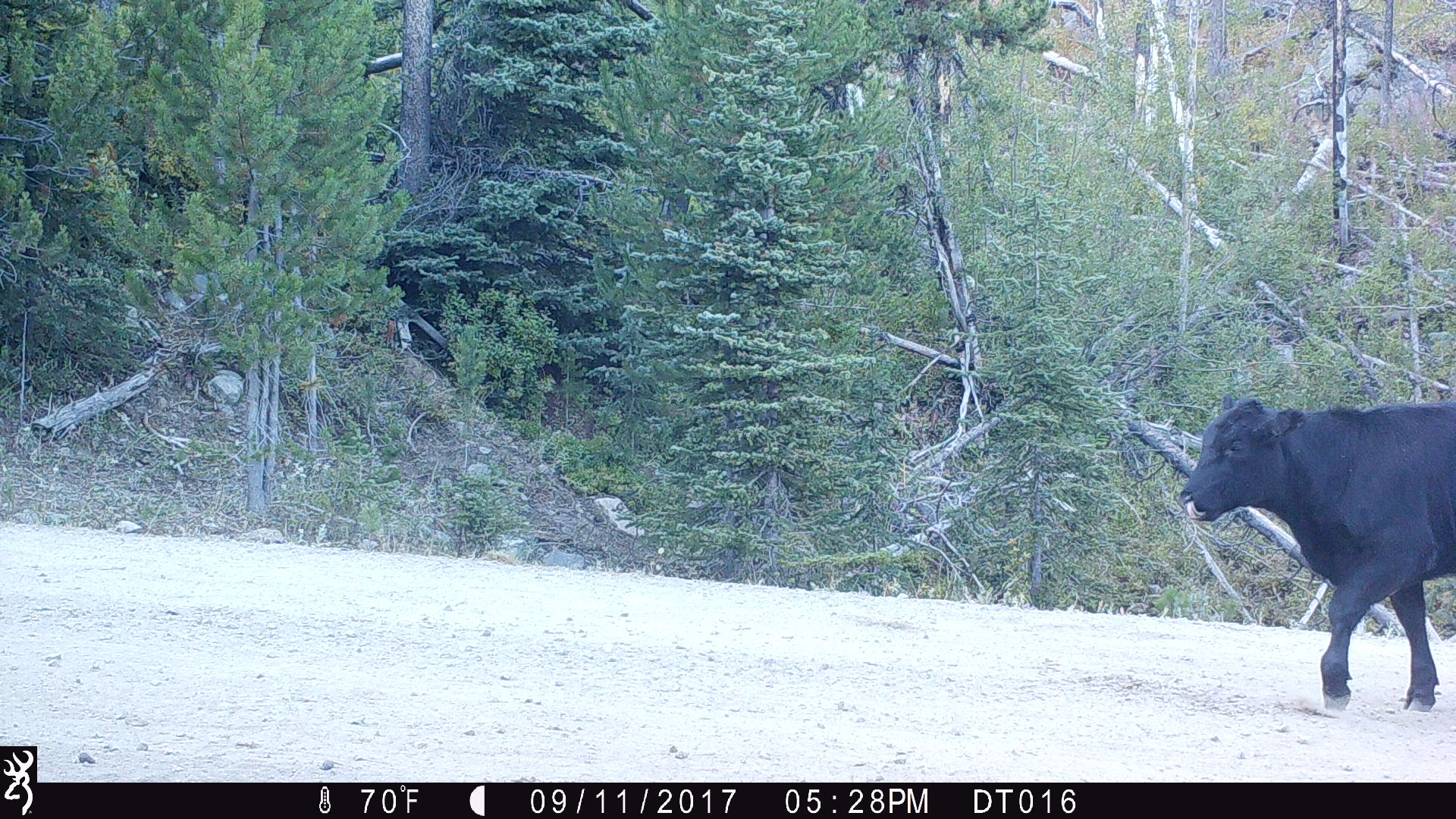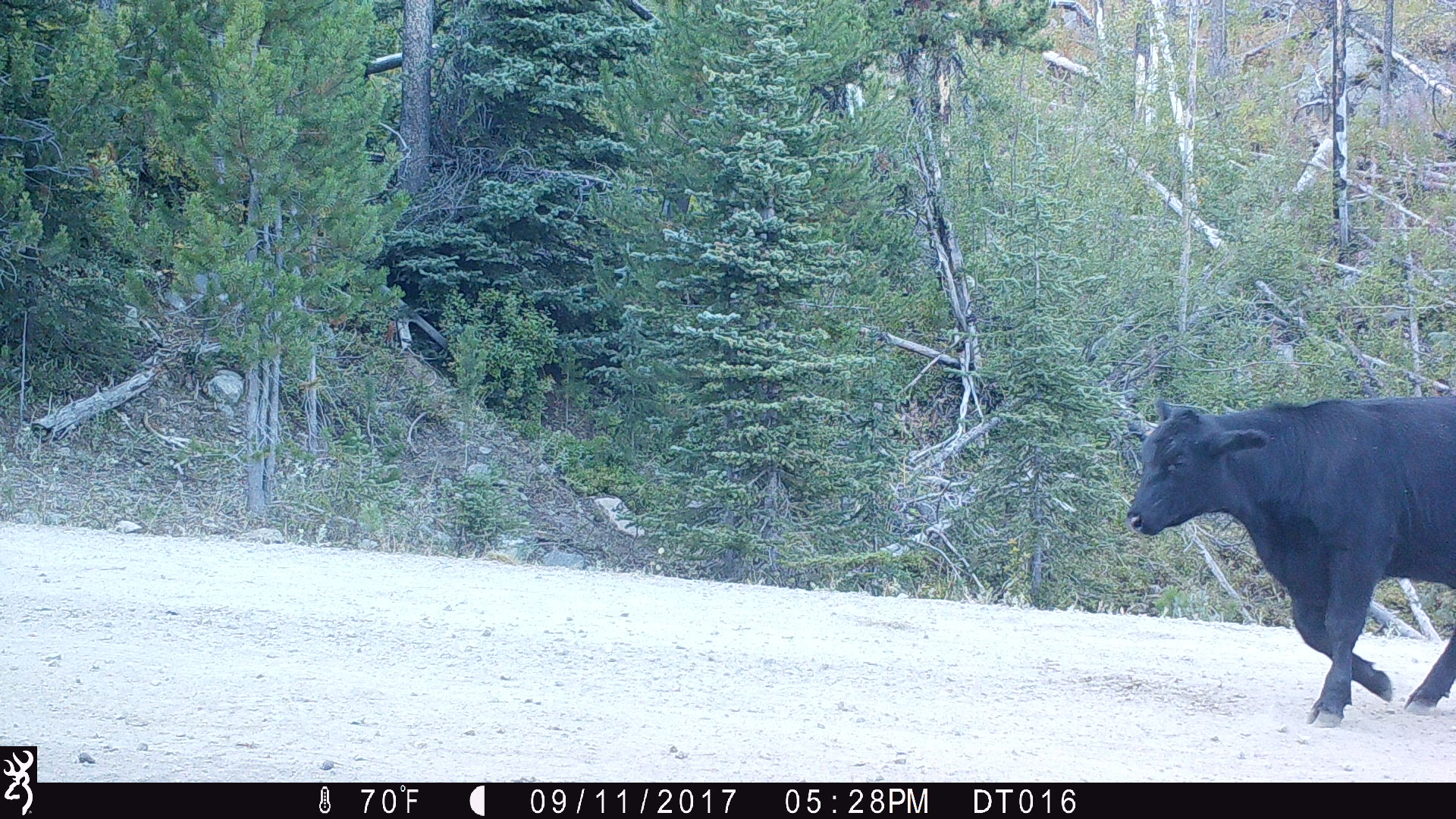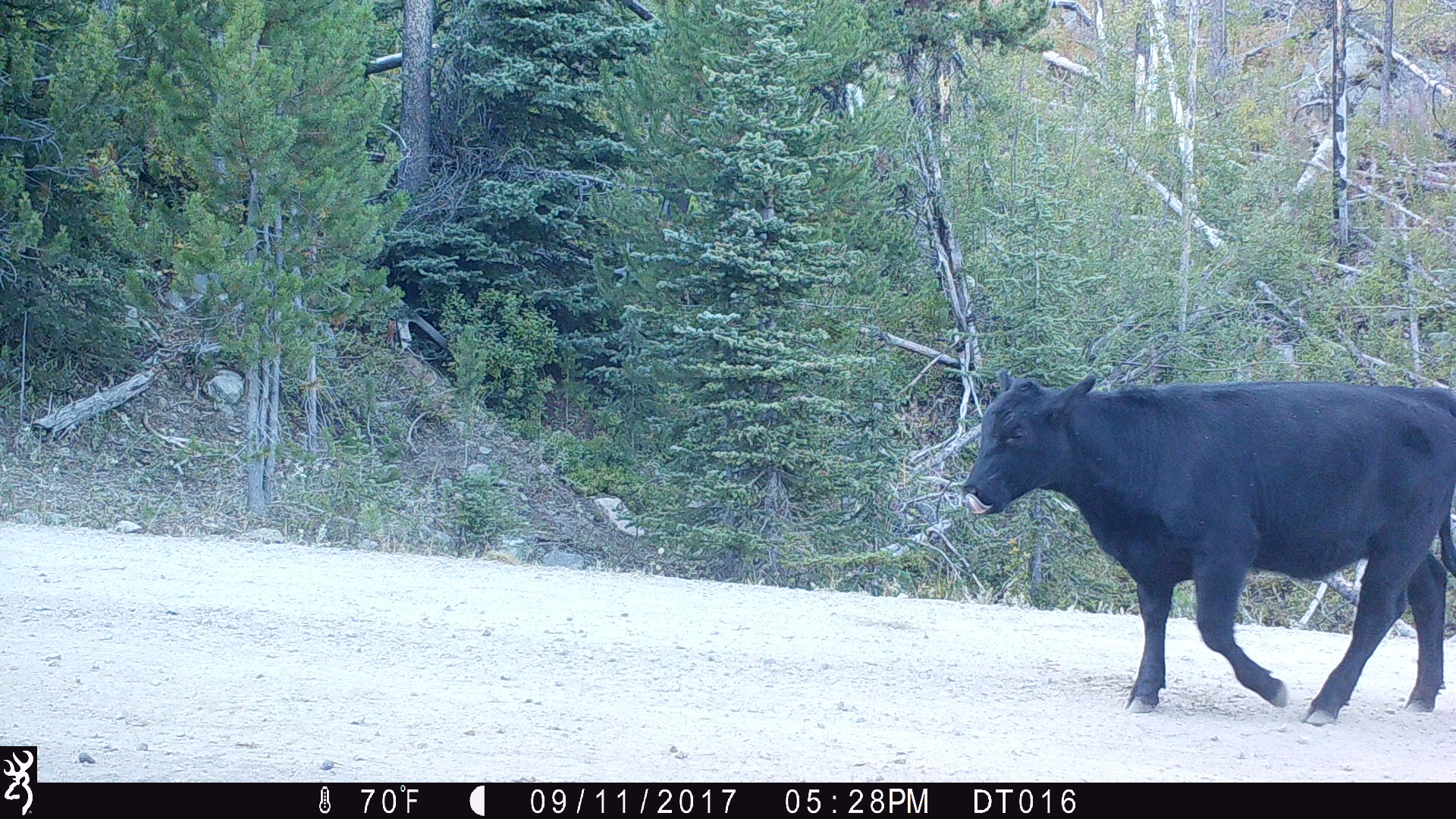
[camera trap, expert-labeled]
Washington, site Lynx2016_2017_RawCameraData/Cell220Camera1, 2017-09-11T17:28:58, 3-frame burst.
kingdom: Animalia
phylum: Chordata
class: Mammalia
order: Artiodactyla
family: Bovidae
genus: Bos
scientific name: Bos taurus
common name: domestic cattle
Domestic cattle (Bos taurus). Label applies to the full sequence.